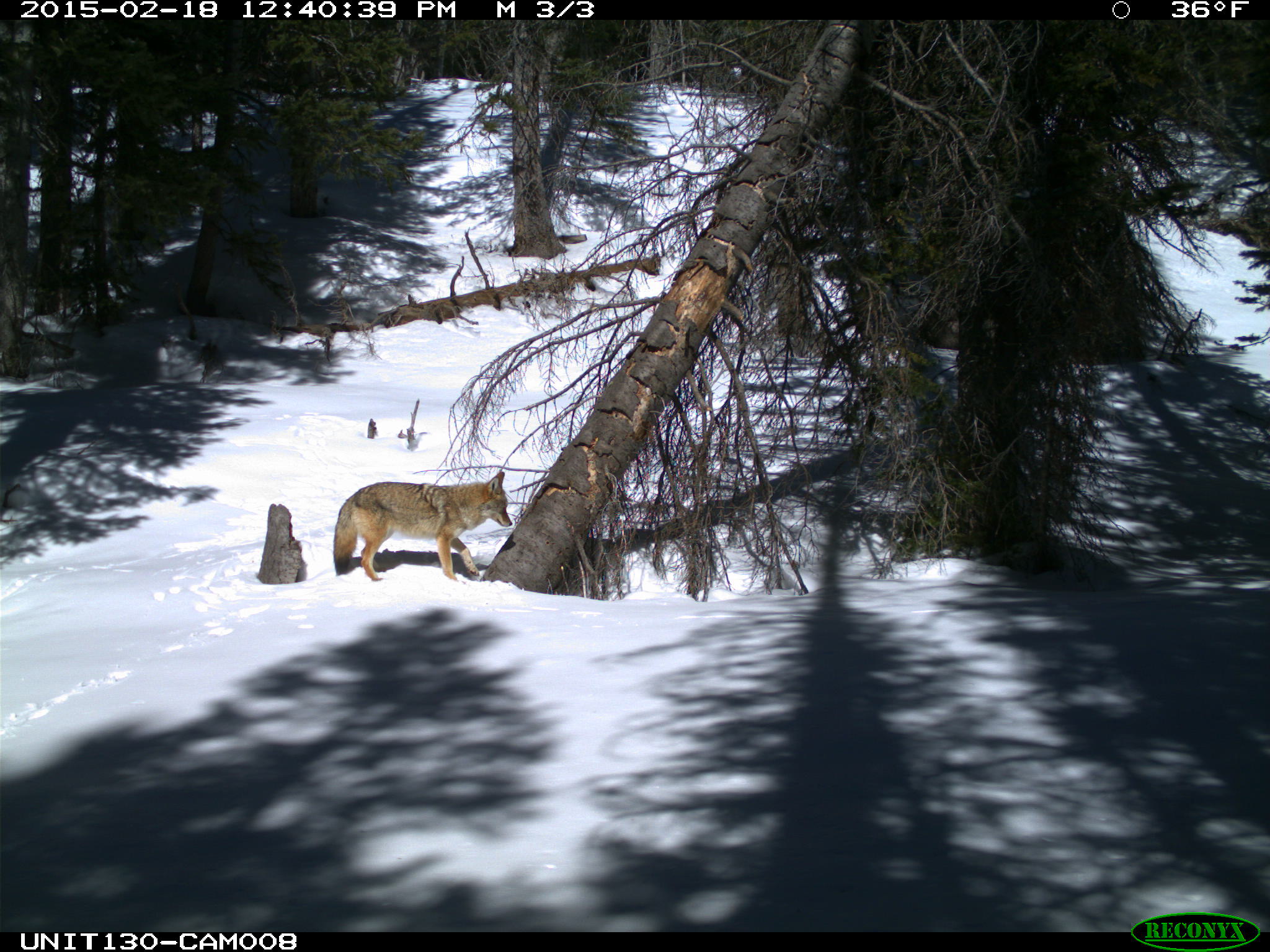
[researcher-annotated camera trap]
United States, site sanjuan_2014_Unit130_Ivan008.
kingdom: Animalia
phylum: Chordata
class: Mammalia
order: Carnivora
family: Canidae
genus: Canis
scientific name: Canis latrans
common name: coyote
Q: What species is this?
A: Canis latrans (coyote).